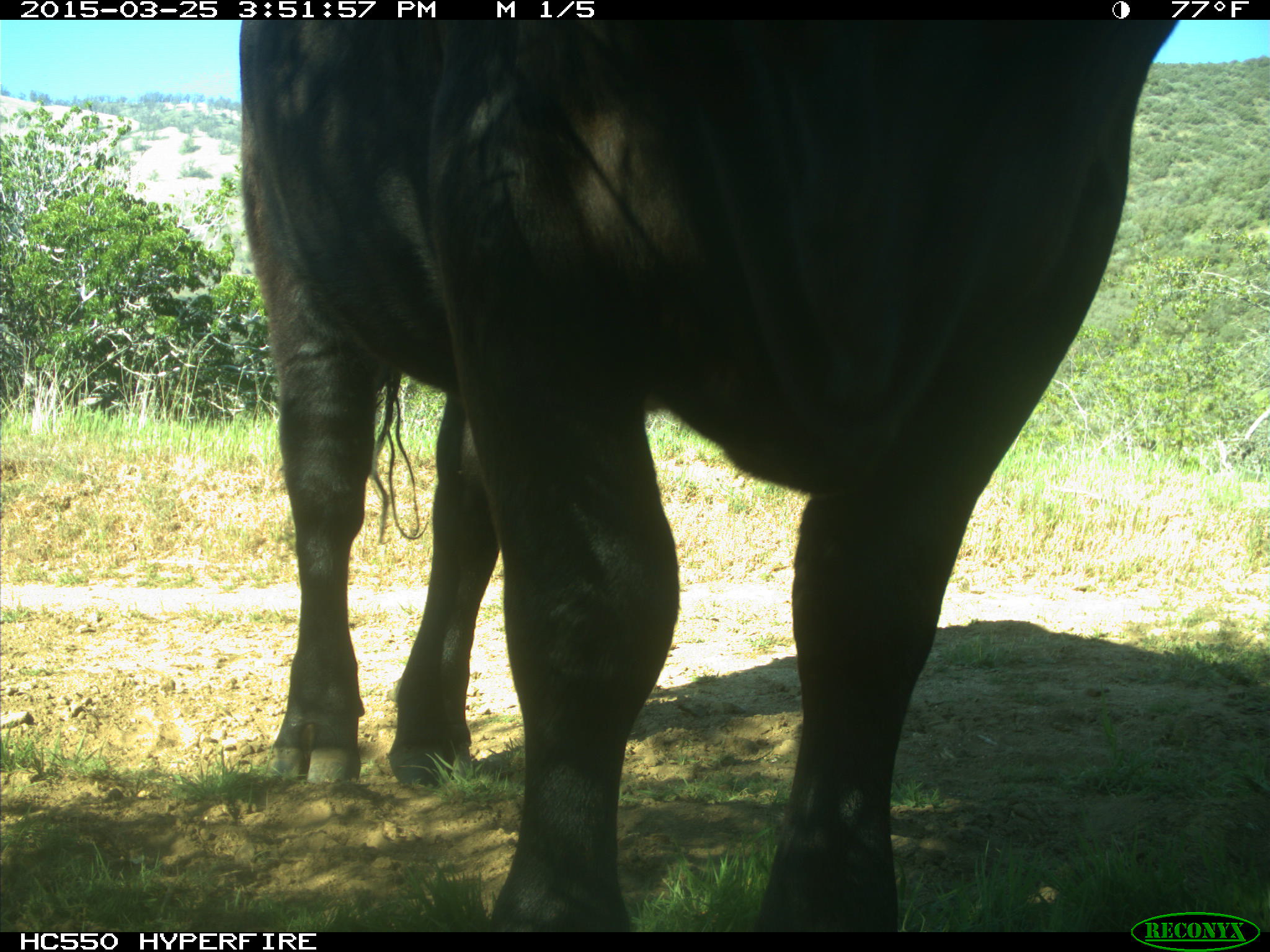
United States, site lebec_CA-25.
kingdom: Animalia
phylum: Chordata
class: Mammalia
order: Artiodactyla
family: Bovidae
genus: Bos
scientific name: Bos taurus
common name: domestic cow